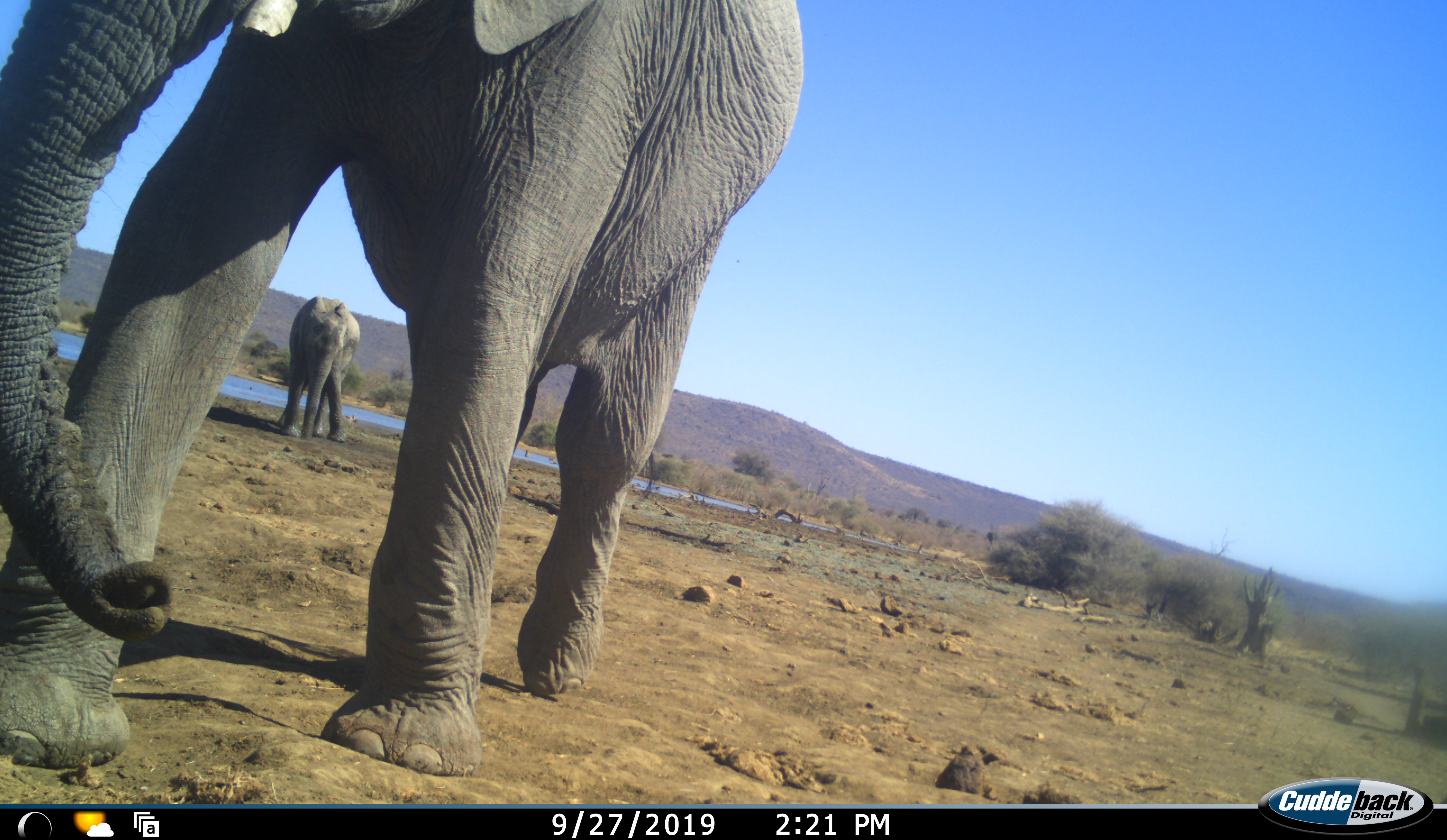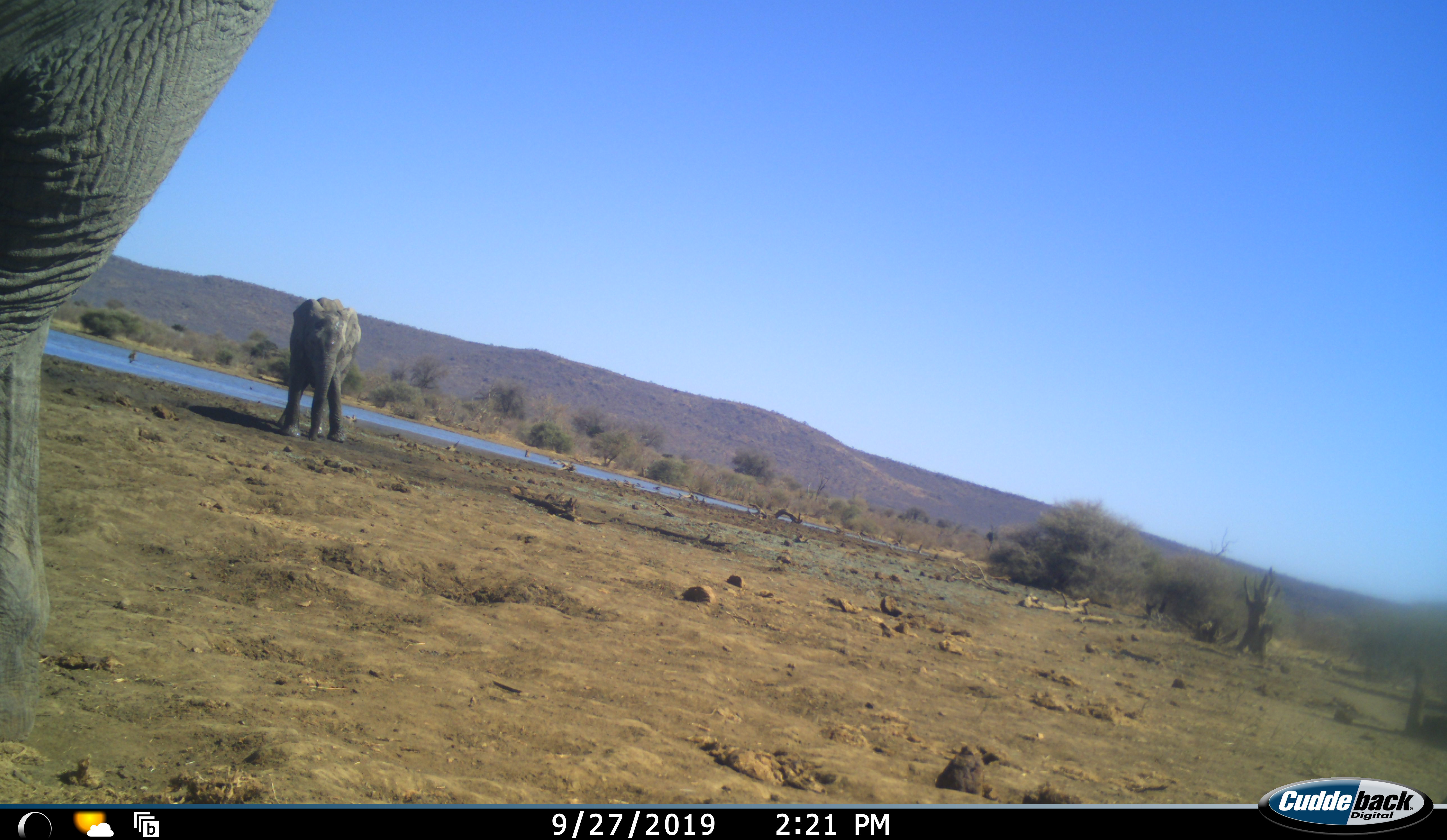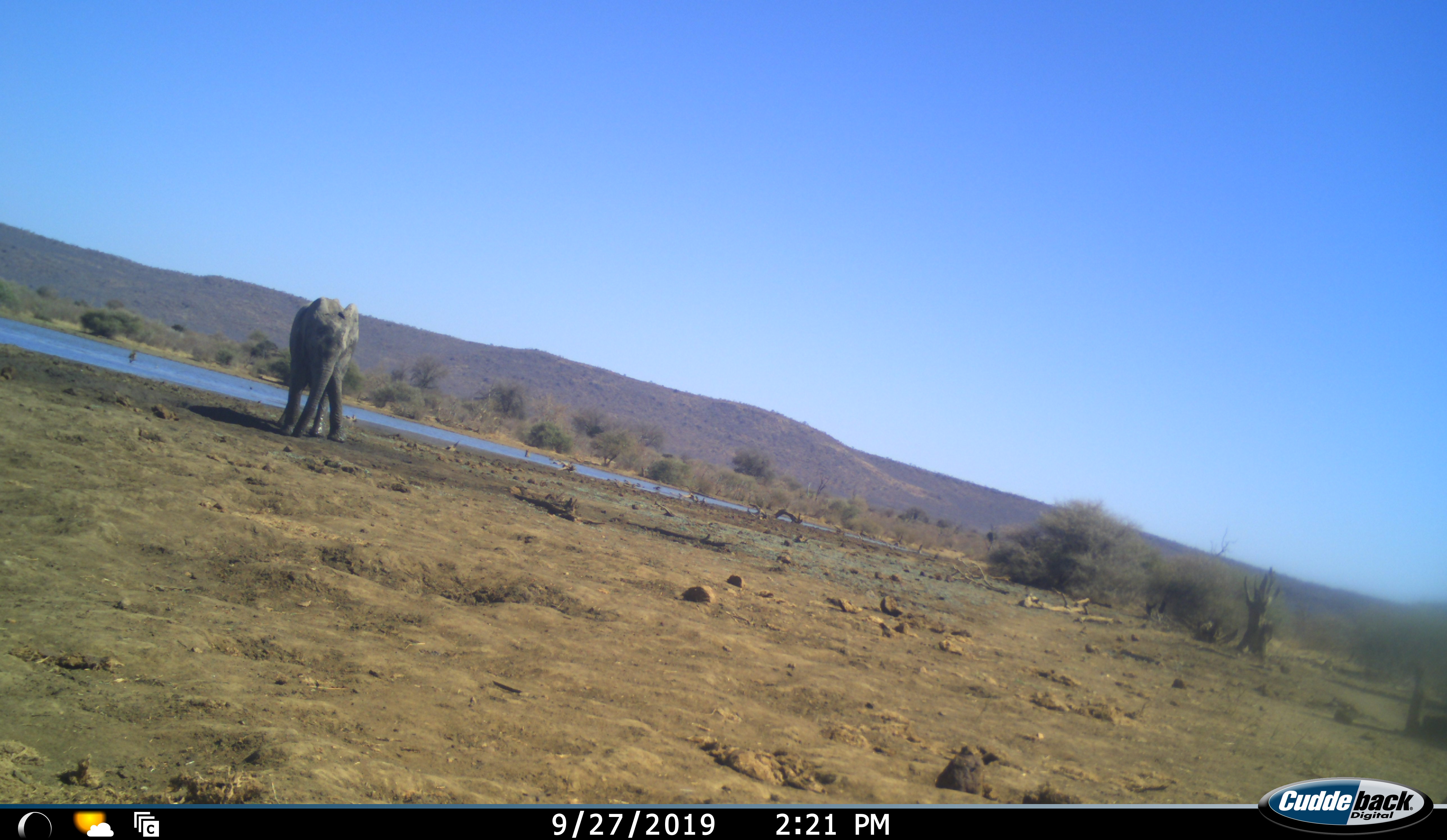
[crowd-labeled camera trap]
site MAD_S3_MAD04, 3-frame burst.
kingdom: Animalia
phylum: Chordata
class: Mammalia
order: Proboscidea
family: Elephantidae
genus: Loxodonta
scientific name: Loxodonta africana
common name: african bush elephant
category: elephant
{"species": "elephant (african bush elephant) (Loxodonta africana)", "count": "2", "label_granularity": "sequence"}